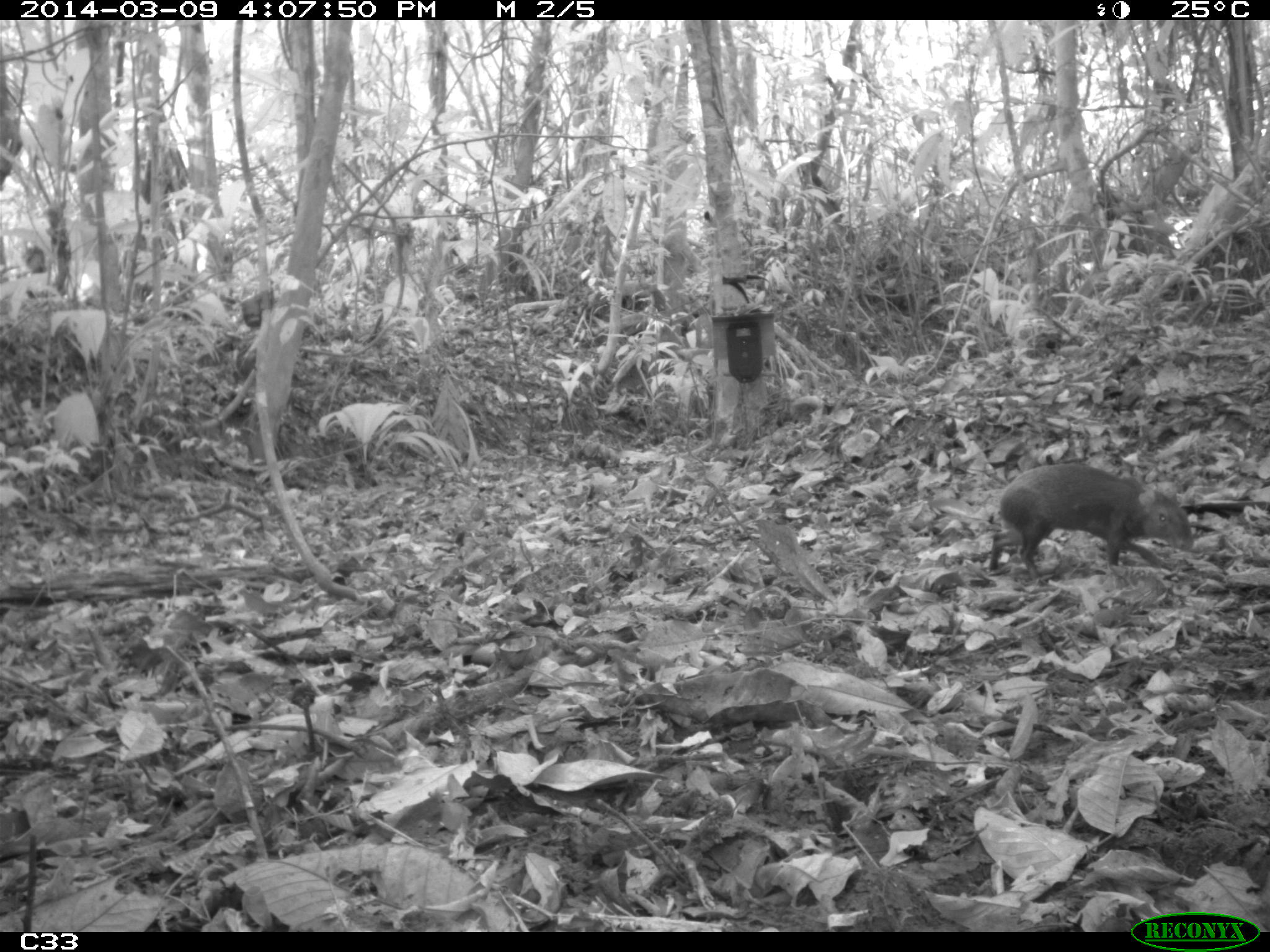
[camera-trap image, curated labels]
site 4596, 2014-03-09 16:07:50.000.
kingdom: Animalia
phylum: Chordata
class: Mammalia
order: Rodentia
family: Dasyproctidae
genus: Dasyprocta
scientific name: Dasyprocta leporina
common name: red-rumped agouti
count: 1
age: adult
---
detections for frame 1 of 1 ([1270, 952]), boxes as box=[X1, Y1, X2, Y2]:
dasyprocta leporina: box=[986, 463, 1196, 578]